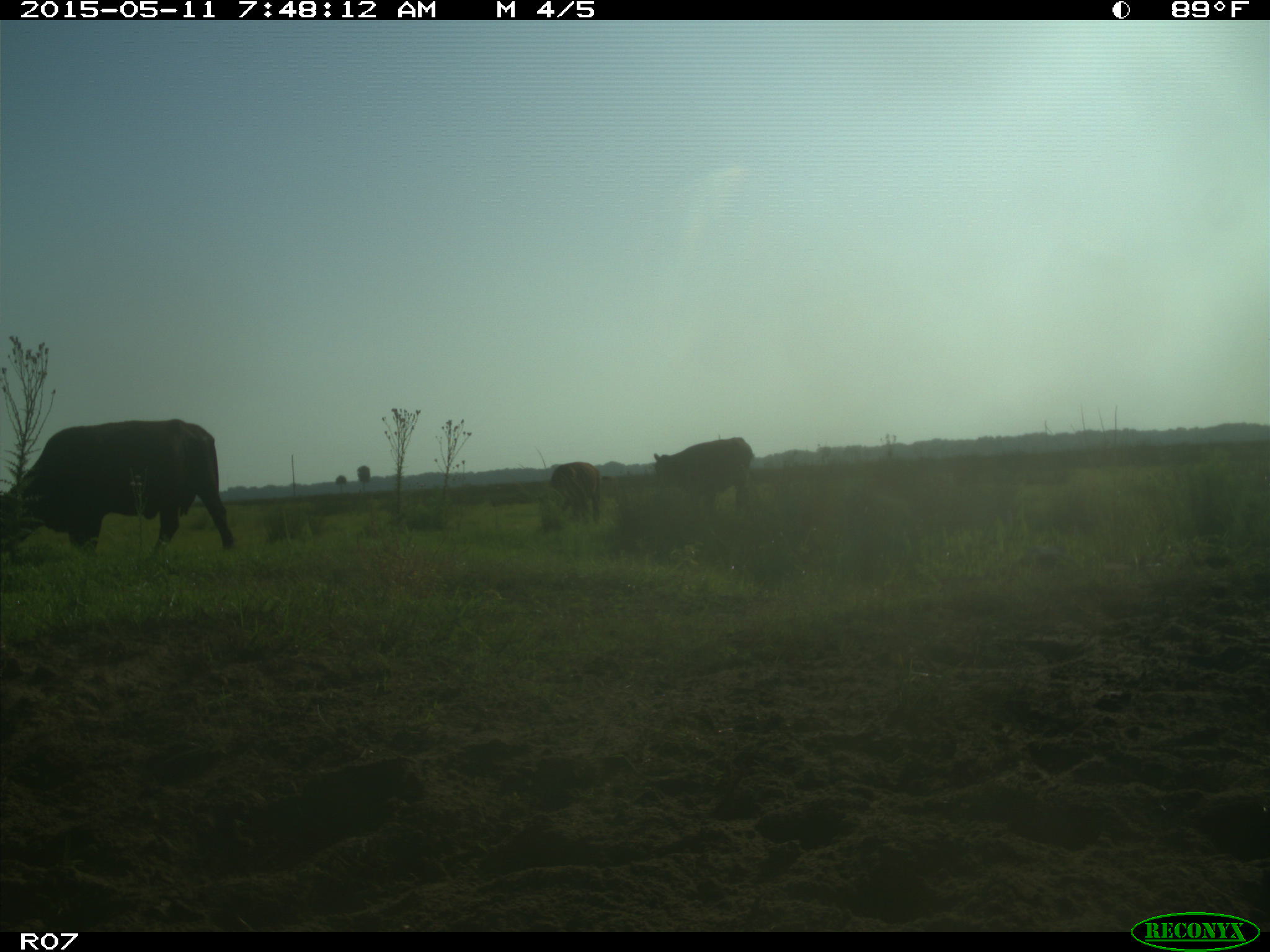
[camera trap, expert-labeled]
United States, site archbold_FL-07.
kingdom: Animalia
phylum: Chordata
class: Mammalia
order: Artiodactyla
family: Bovidae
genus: Bos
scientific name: Bos taurus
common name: domestic cow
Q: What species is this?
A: Bos taurus (domestic cow).